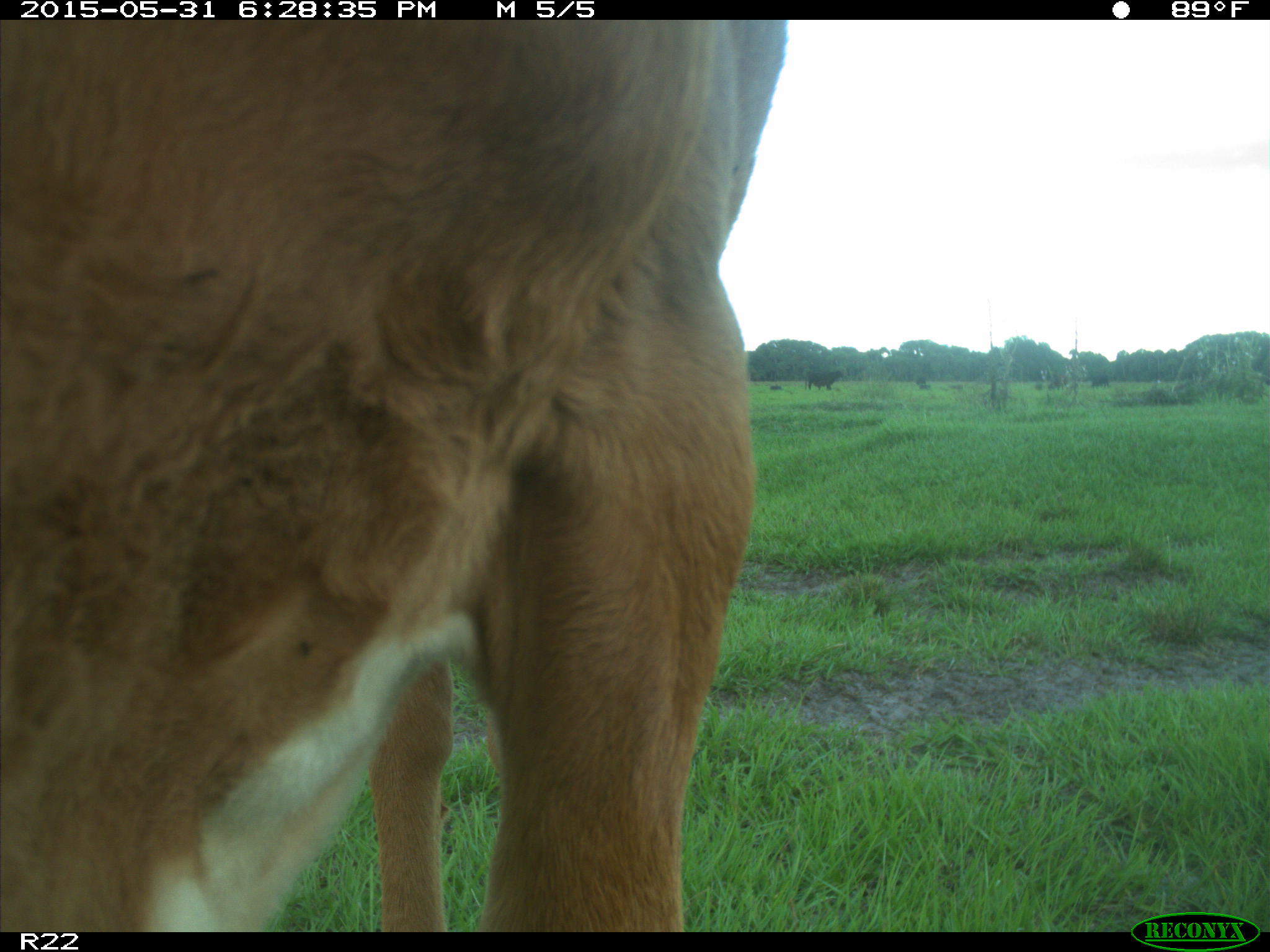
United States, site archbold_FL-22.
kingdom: Animalia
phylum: Chordata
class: Mammalia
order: Artiodactyla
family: Bovidae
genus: Bos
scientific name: Bos taurus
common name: domestic cow